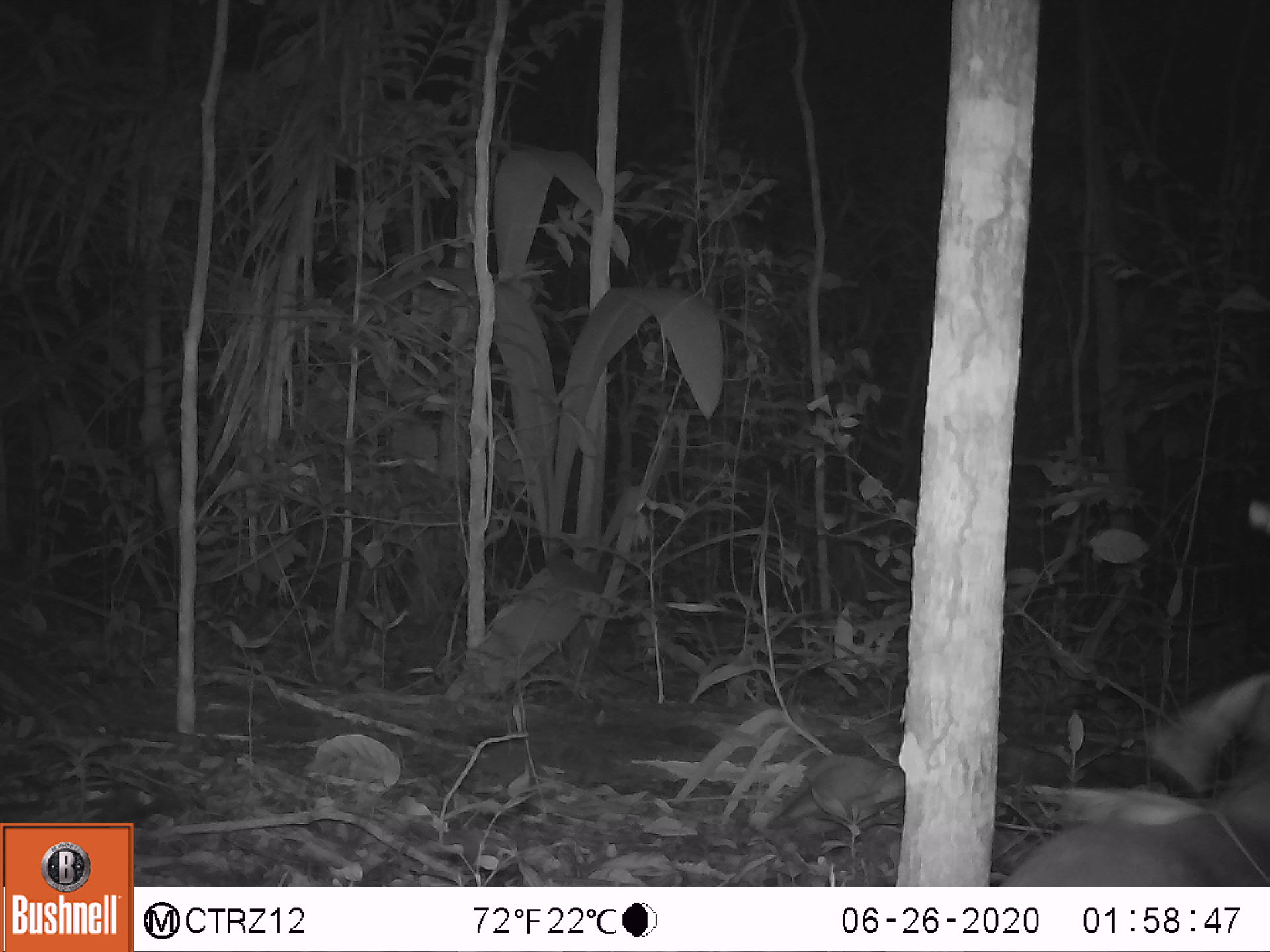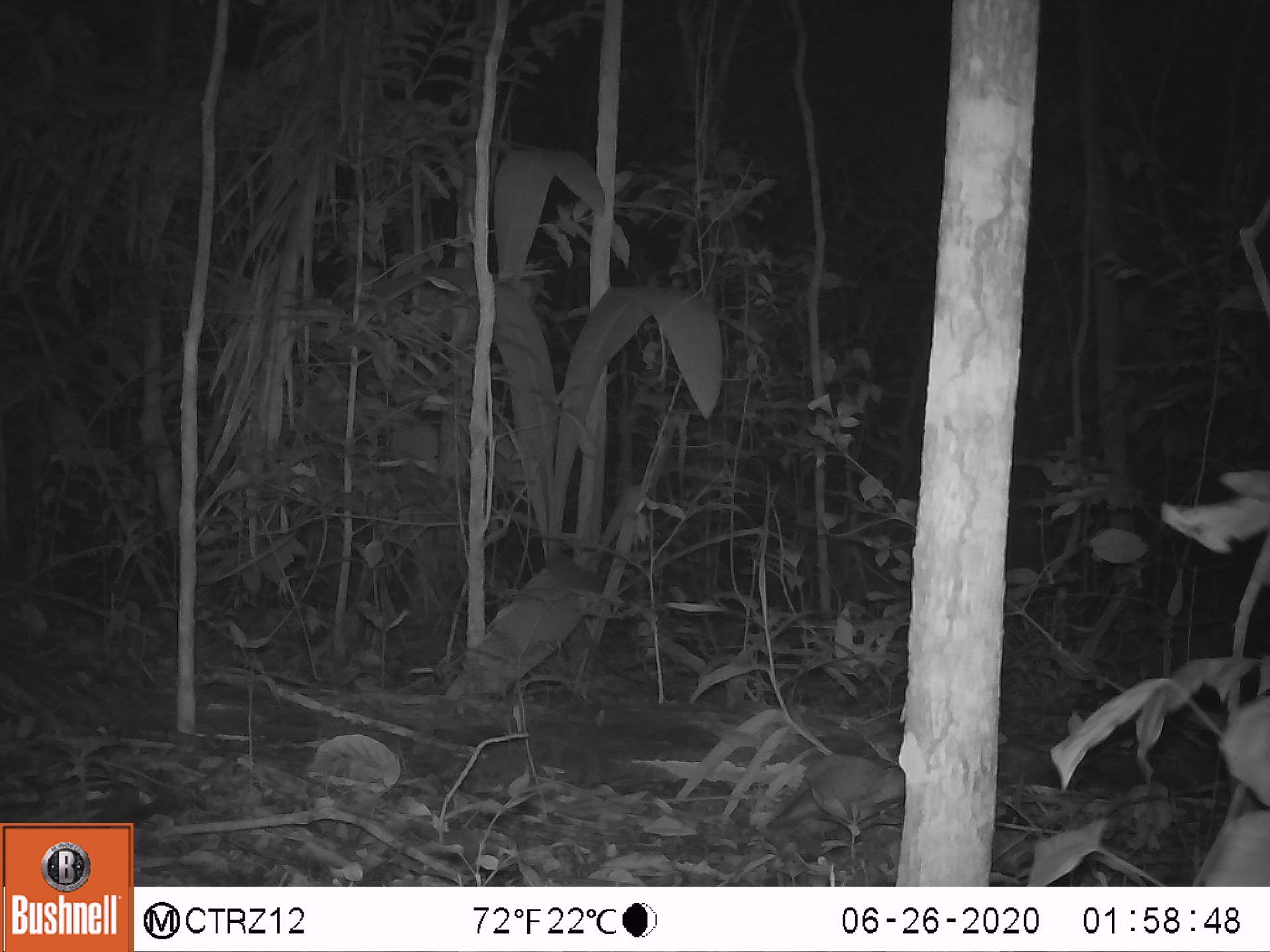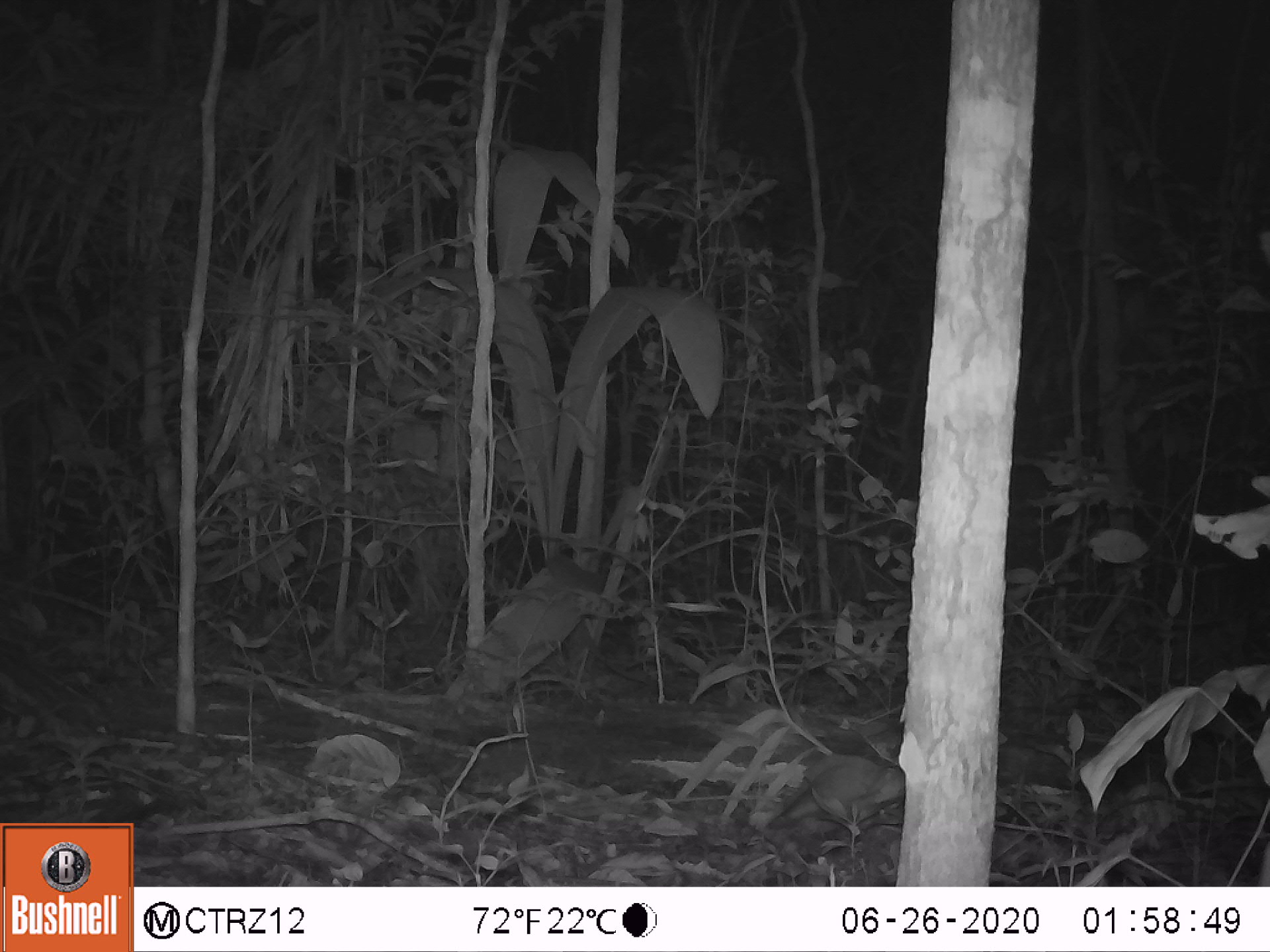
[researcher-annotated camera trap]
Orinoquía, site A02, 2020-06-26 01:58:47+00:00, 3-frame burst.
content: unidentified animal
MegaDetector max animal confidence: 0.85